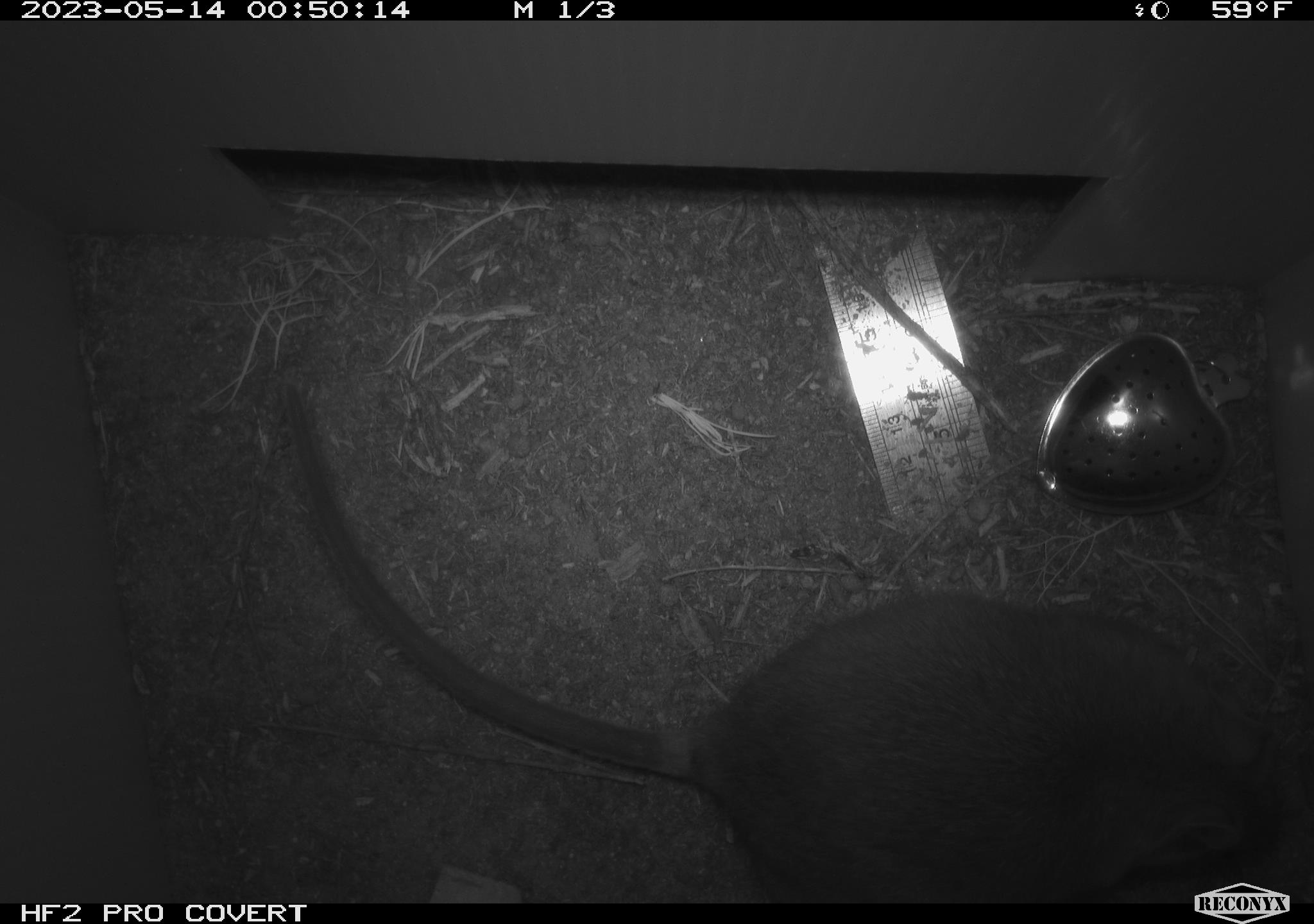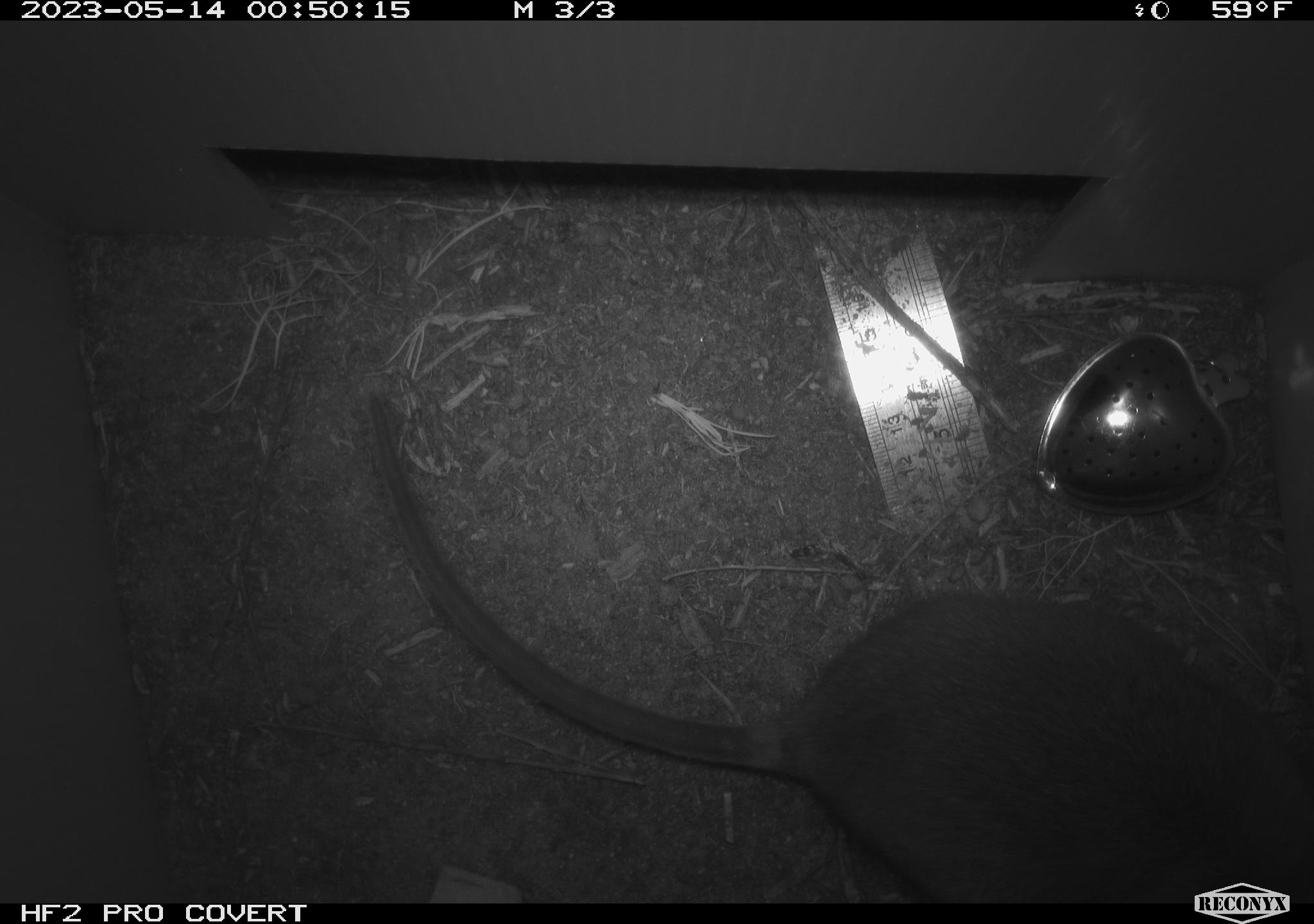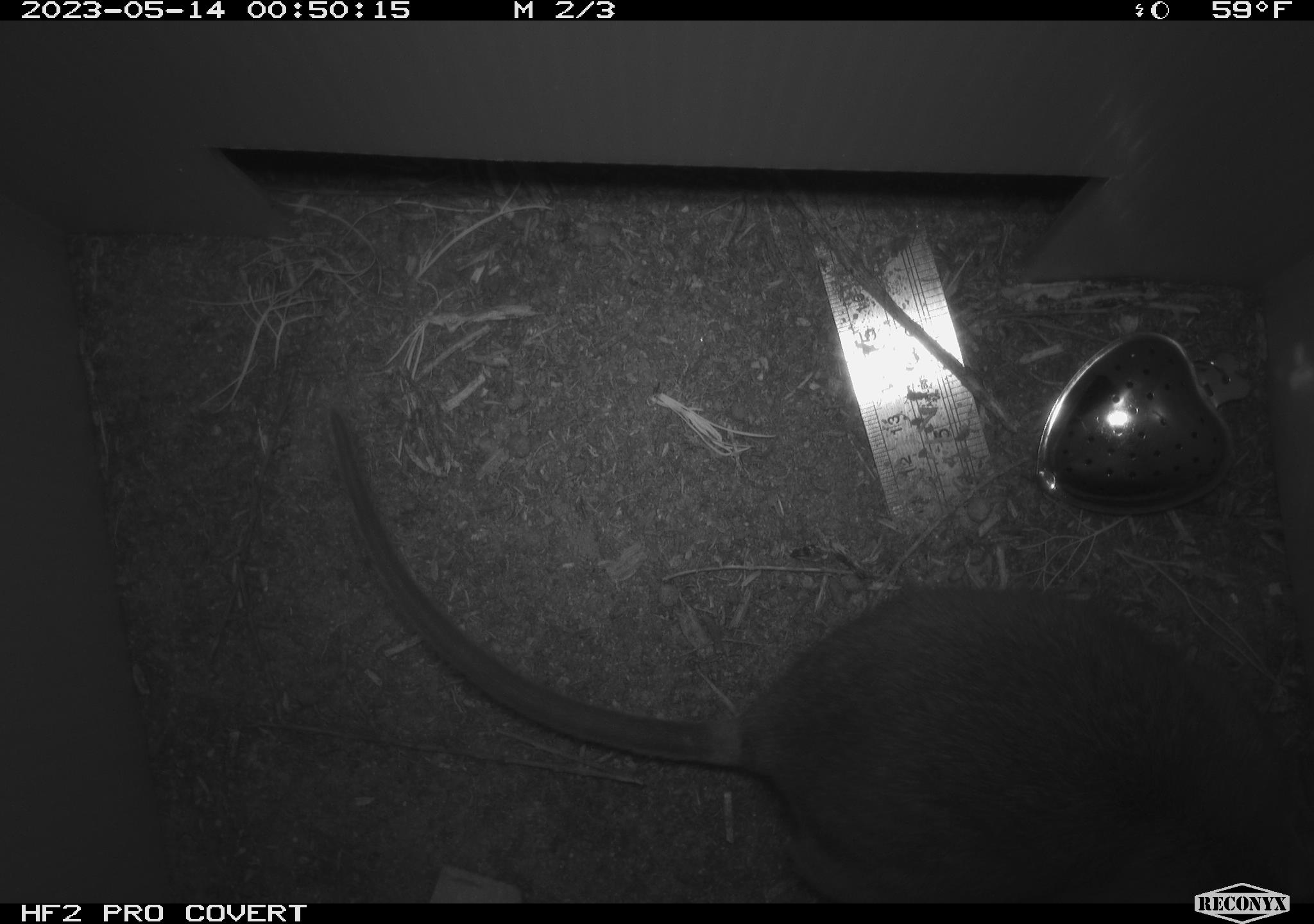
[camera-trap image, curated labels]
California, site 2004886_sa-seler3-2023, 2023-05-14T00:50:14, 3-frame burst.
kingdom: Animalia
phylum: Chordata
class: Mammalia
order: Rodentia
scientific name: Rodentia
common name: woodrat or rat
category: woodrat or rat species